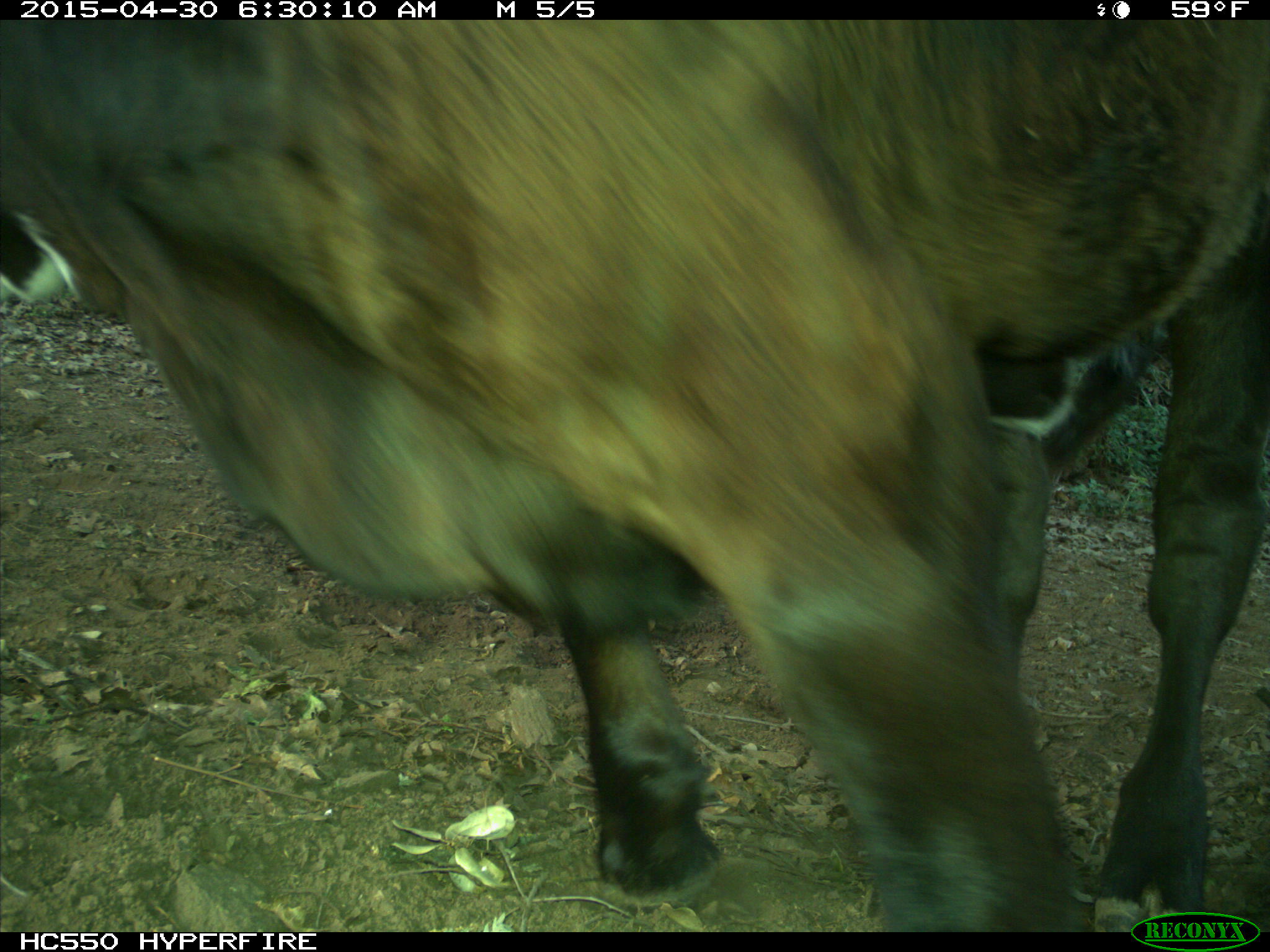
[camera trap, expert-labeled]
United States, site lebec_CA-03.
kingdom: Animalia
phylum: Chordata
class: Mammalia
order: Artiodactyla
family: Bovidae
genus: Bos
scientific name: Bos taurus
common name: domestic cow